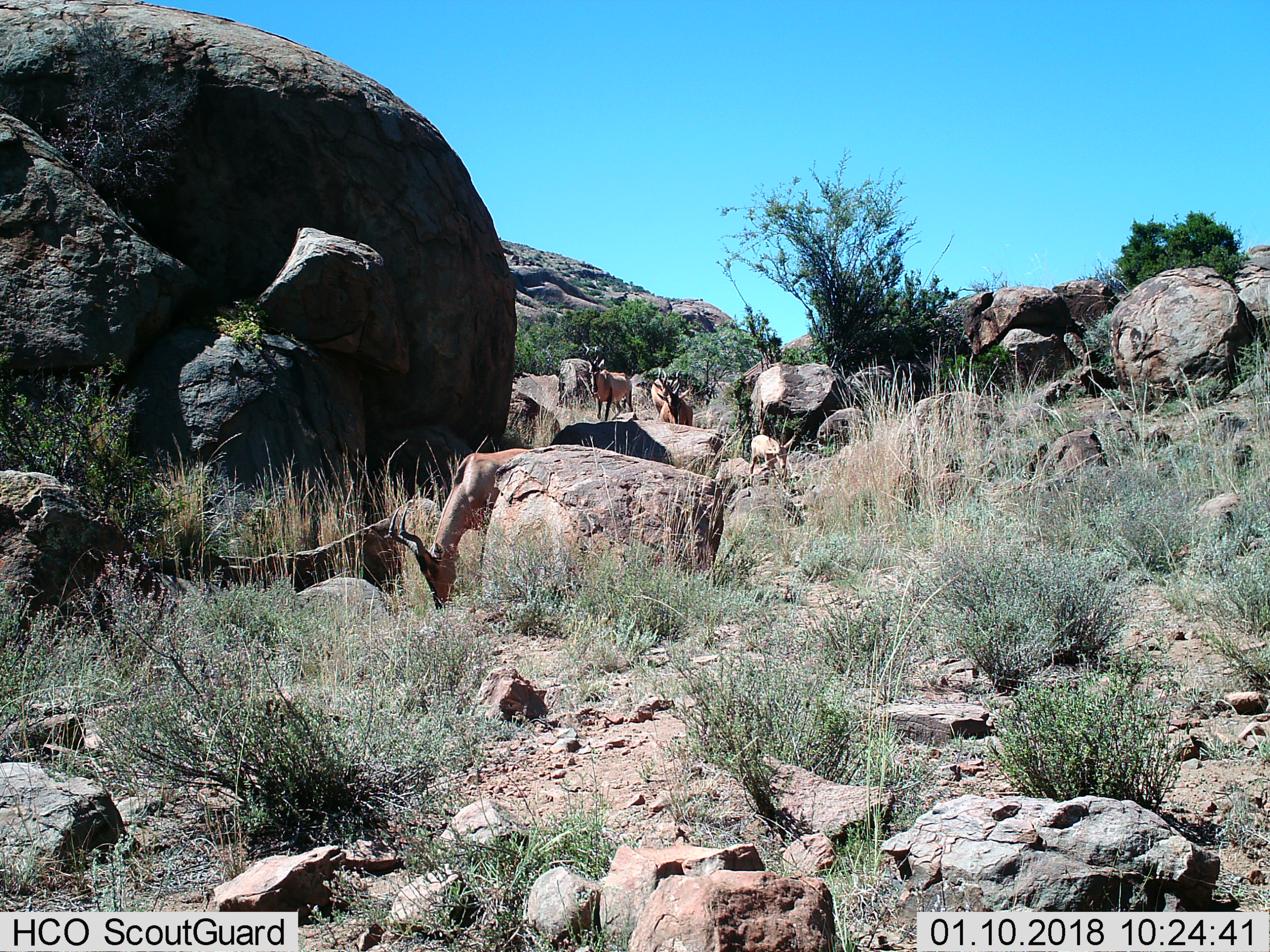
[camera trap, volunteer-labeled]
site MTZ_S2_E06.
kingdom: Animalia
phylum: Chordata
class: Mammalia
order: Artiodactyla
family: Bovidae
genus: Alcelaphus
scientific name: Alcelaphus buselaphus caama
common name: red hartebeest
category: hartebeestred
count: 4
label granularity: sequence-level